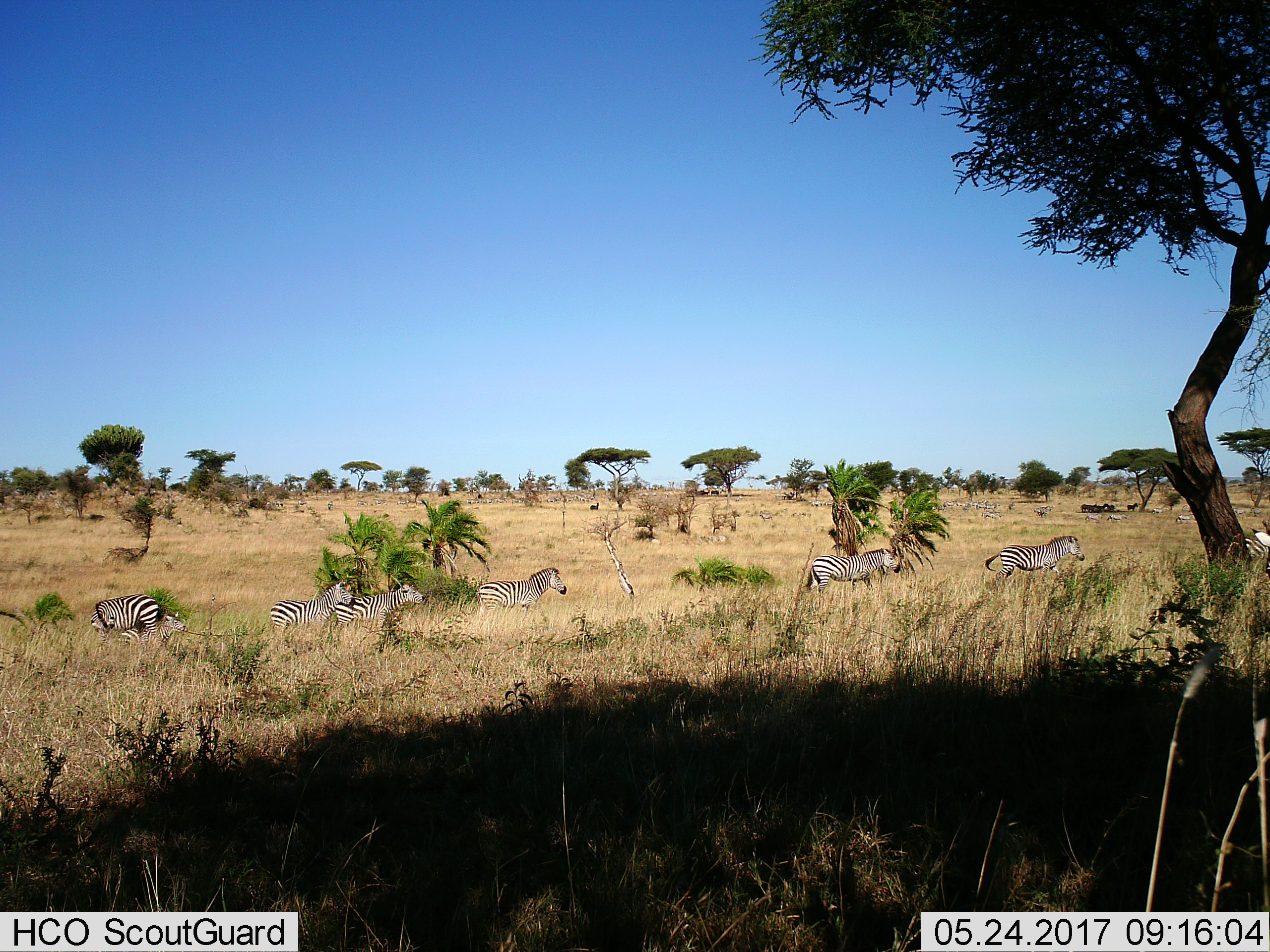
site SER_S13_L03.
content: unidentified animal